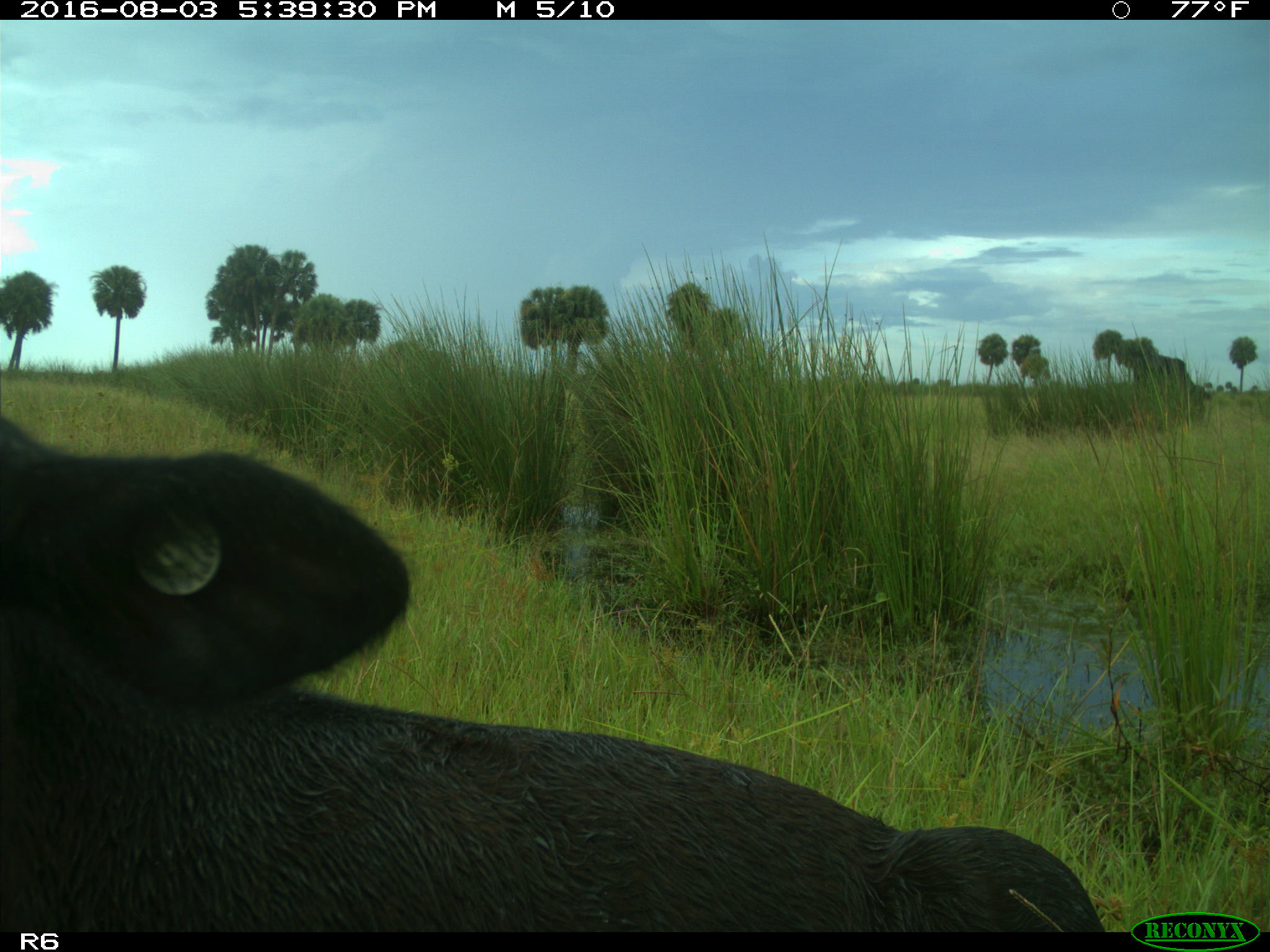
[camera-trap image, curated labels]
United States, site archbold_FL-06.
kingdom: Animalia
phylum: Chordata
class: Mammalia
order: Artiodactyla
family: Bovidae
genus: Bos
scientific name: Bos taurus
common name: domestic cow